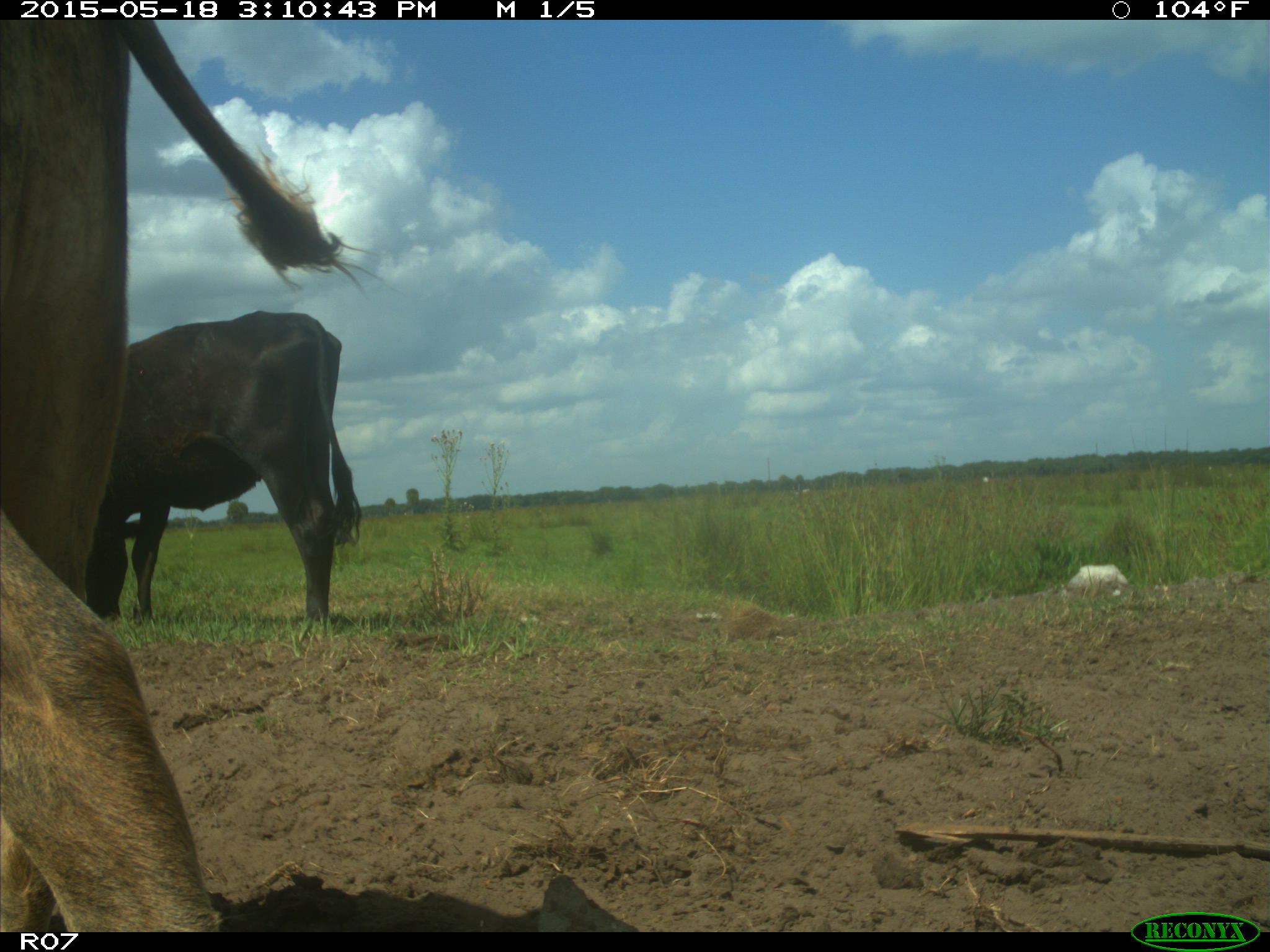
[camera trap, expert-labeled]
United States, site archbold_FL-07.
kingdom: Animalia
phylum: Chordata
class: Mammalia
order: Artiodactyla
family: Bovidae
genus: Bos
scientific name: Bos taurus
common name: domestic cow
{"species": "Bos taurus (domestic cow)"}